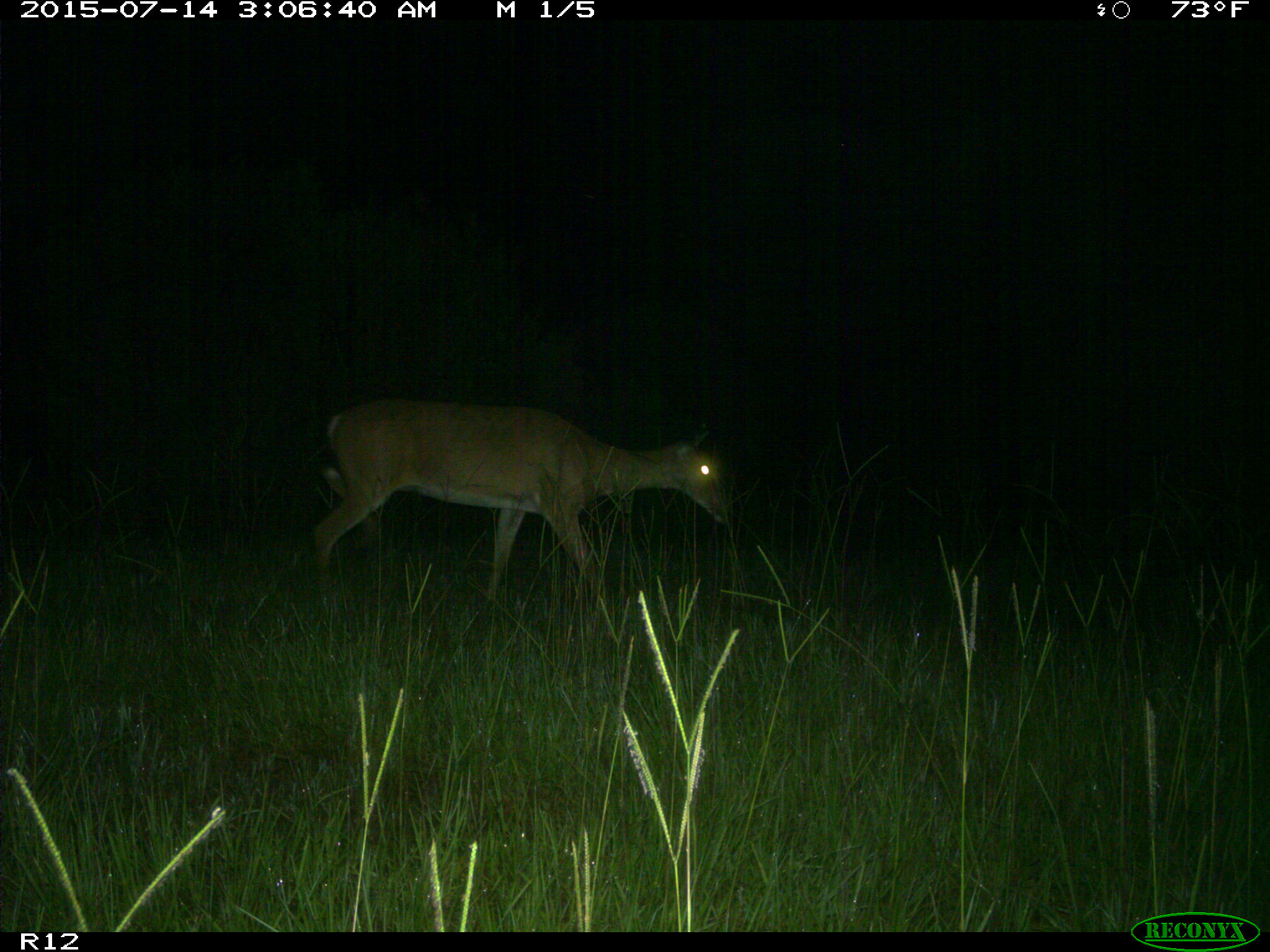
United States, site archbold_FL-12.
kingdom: Animalia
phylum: Chordata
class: Mammalia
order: Artiodactyla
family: Cervidae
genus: Odocoileus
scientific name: Odocoileus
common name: deer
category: unidentified deer